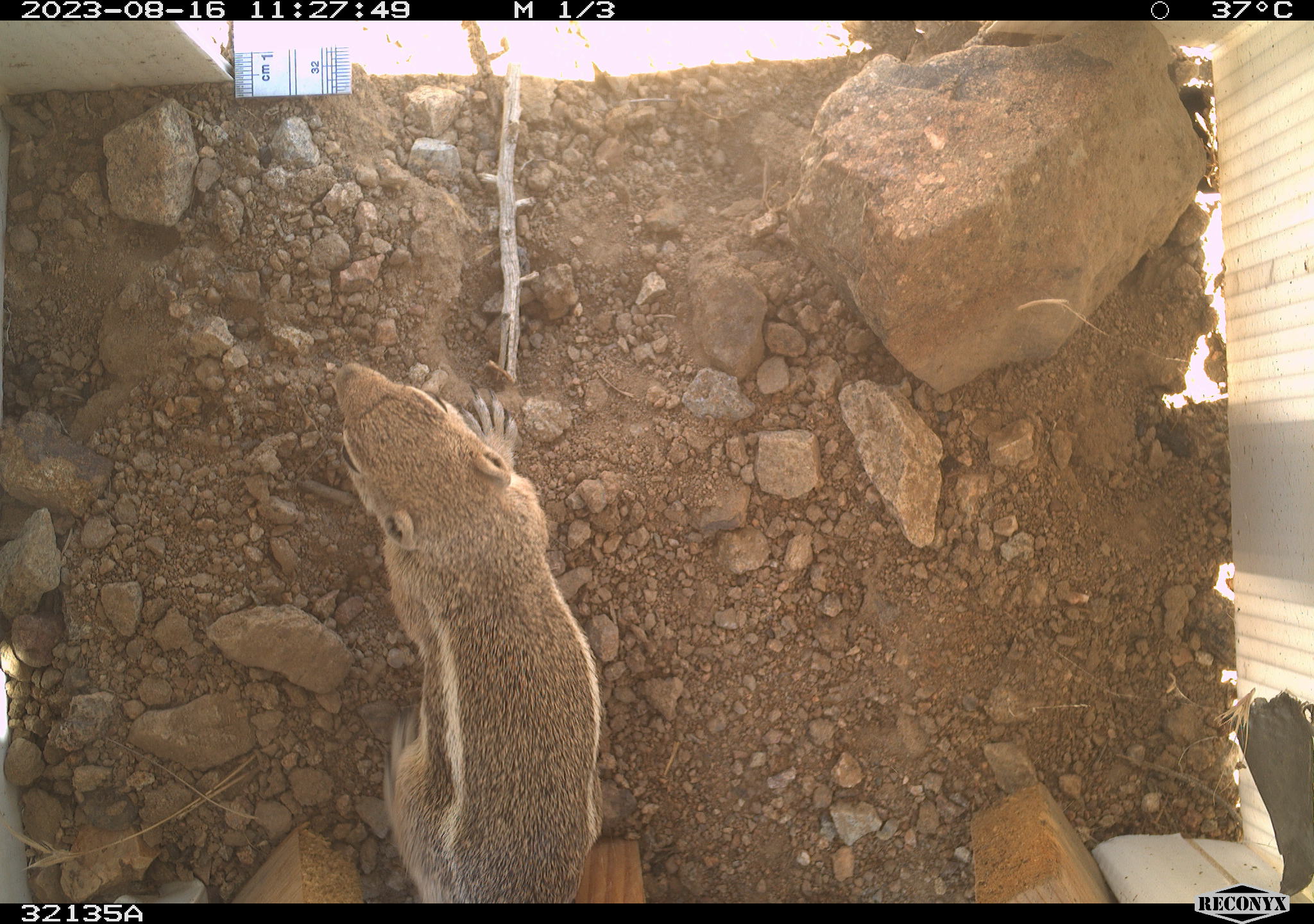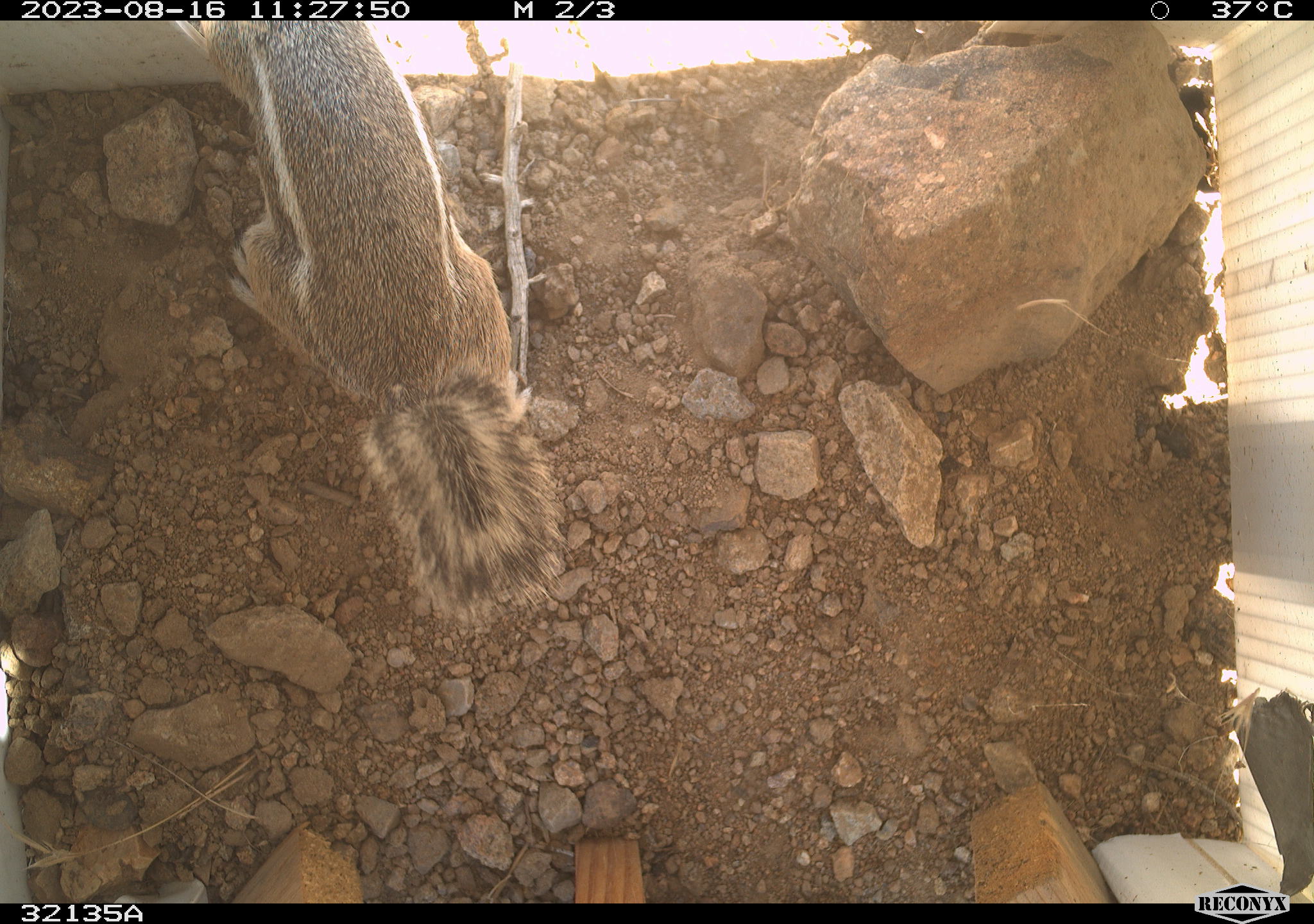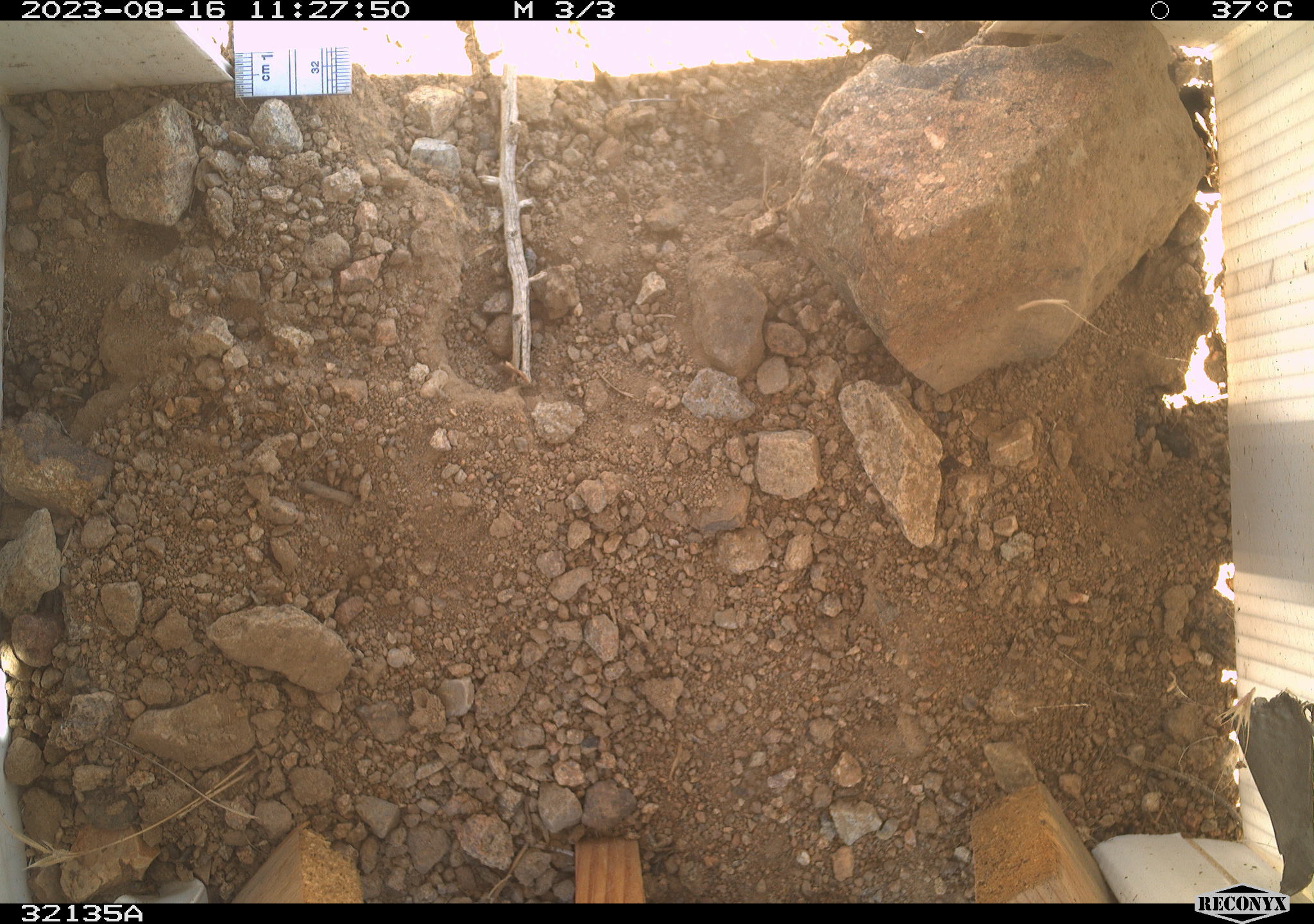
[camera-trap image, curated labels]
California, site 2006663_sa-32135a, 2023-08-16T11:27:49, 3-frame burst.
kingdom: Animalia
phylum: Chordata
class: Mammalia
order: Rodentia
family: Sciuridae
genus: Ammospermophilus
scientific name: Ammospermophilus leucurus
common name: white-tailed antelope squirrel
White-tailed antelope squirrel (Ammospermophilus leucurus).